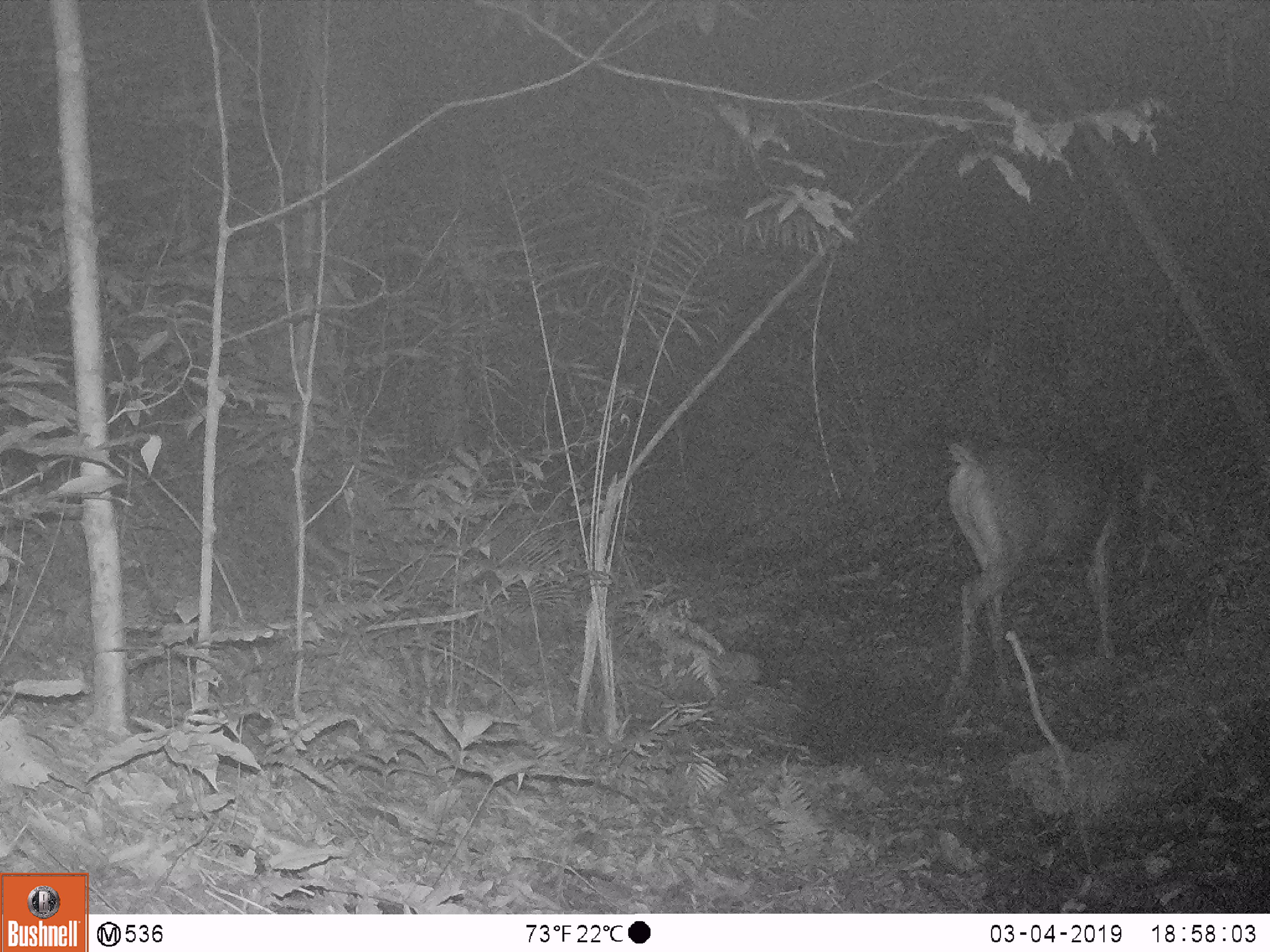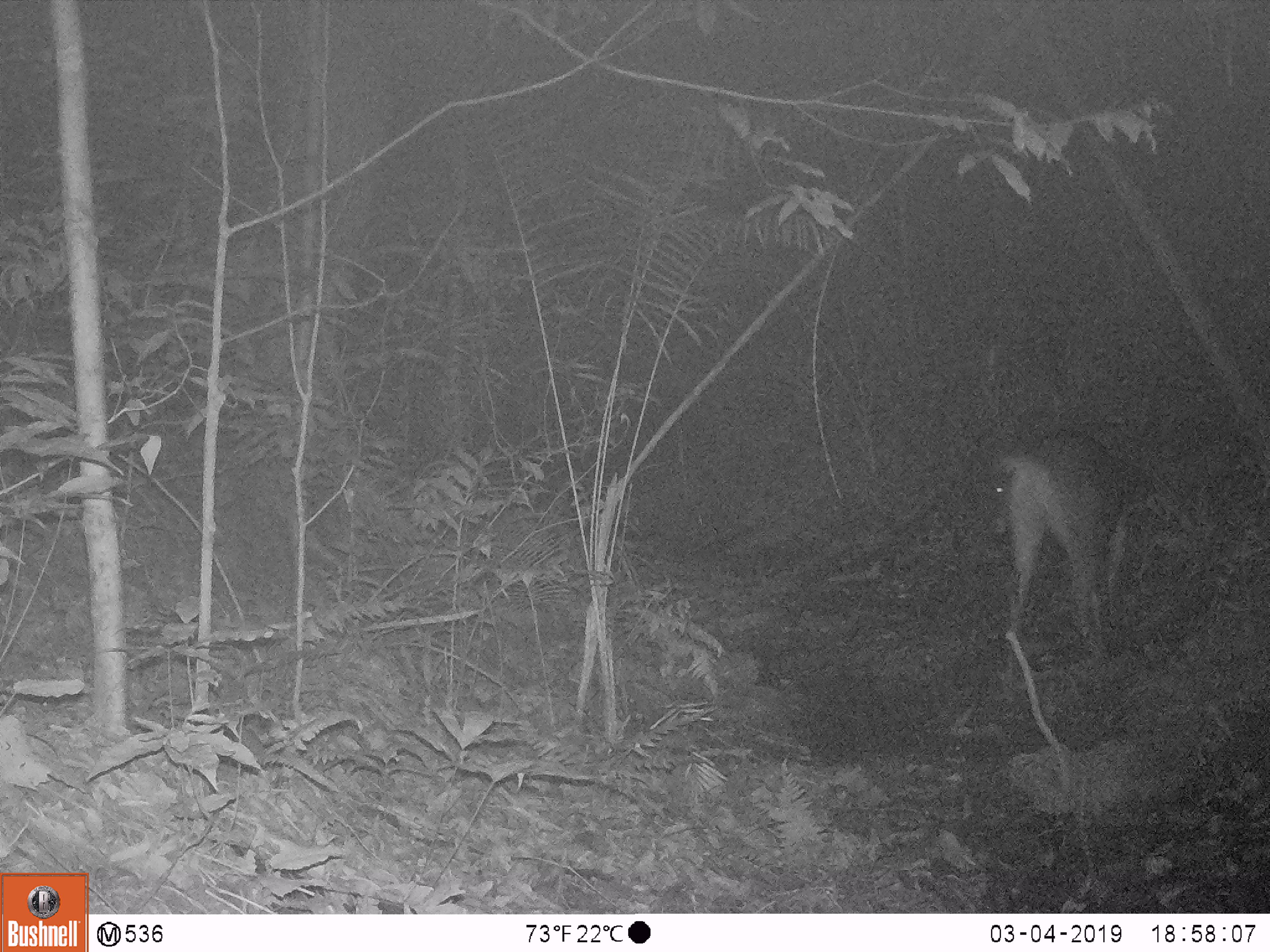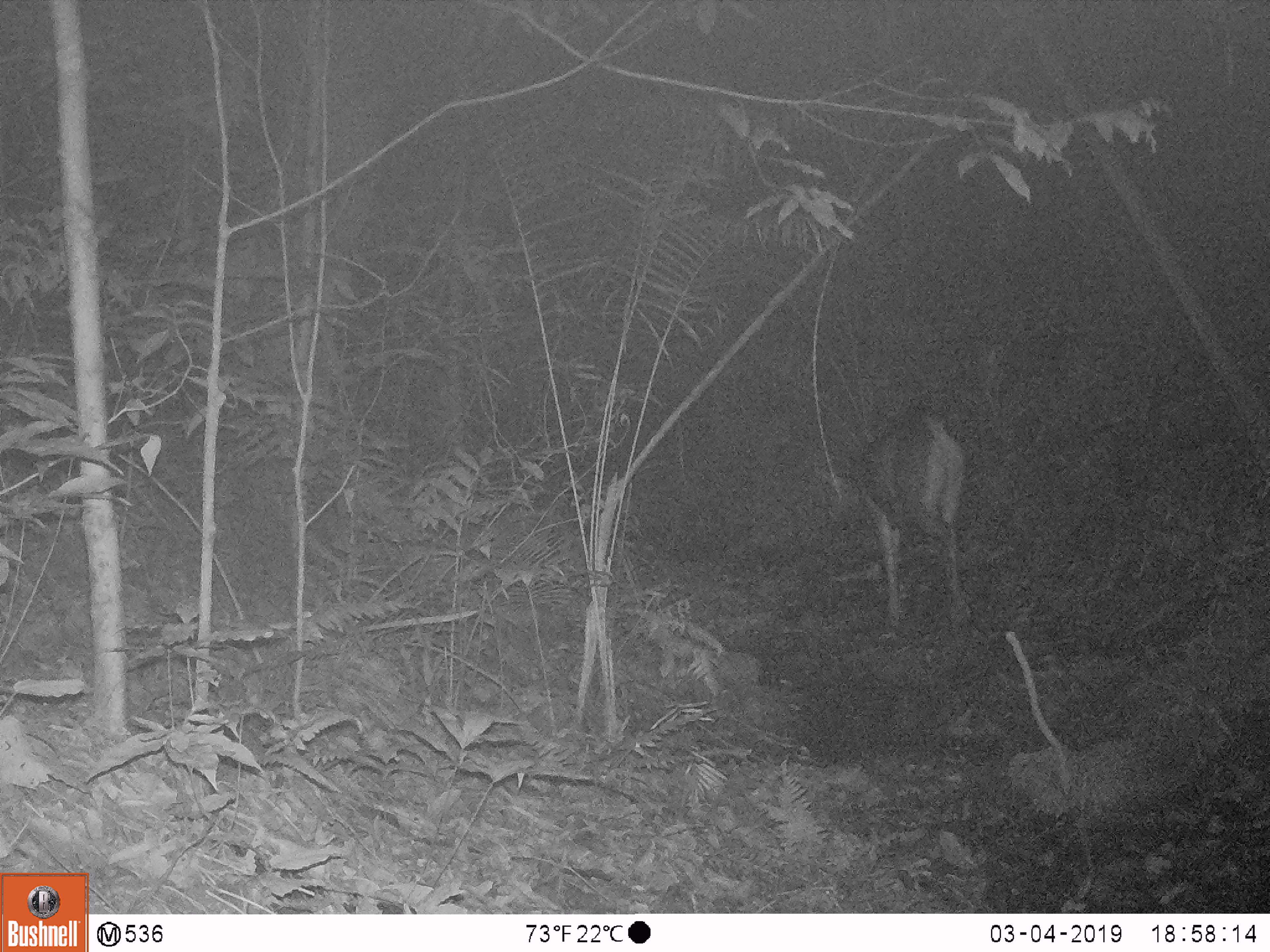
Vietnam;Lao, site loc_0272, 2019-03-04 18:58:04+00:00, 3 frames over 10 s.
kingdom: Animalia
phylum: Chordata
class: Mammalia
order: Artiodactyla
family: Cervidae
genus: Rusa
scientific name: Rusa unicolor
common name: sambar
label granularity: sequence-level